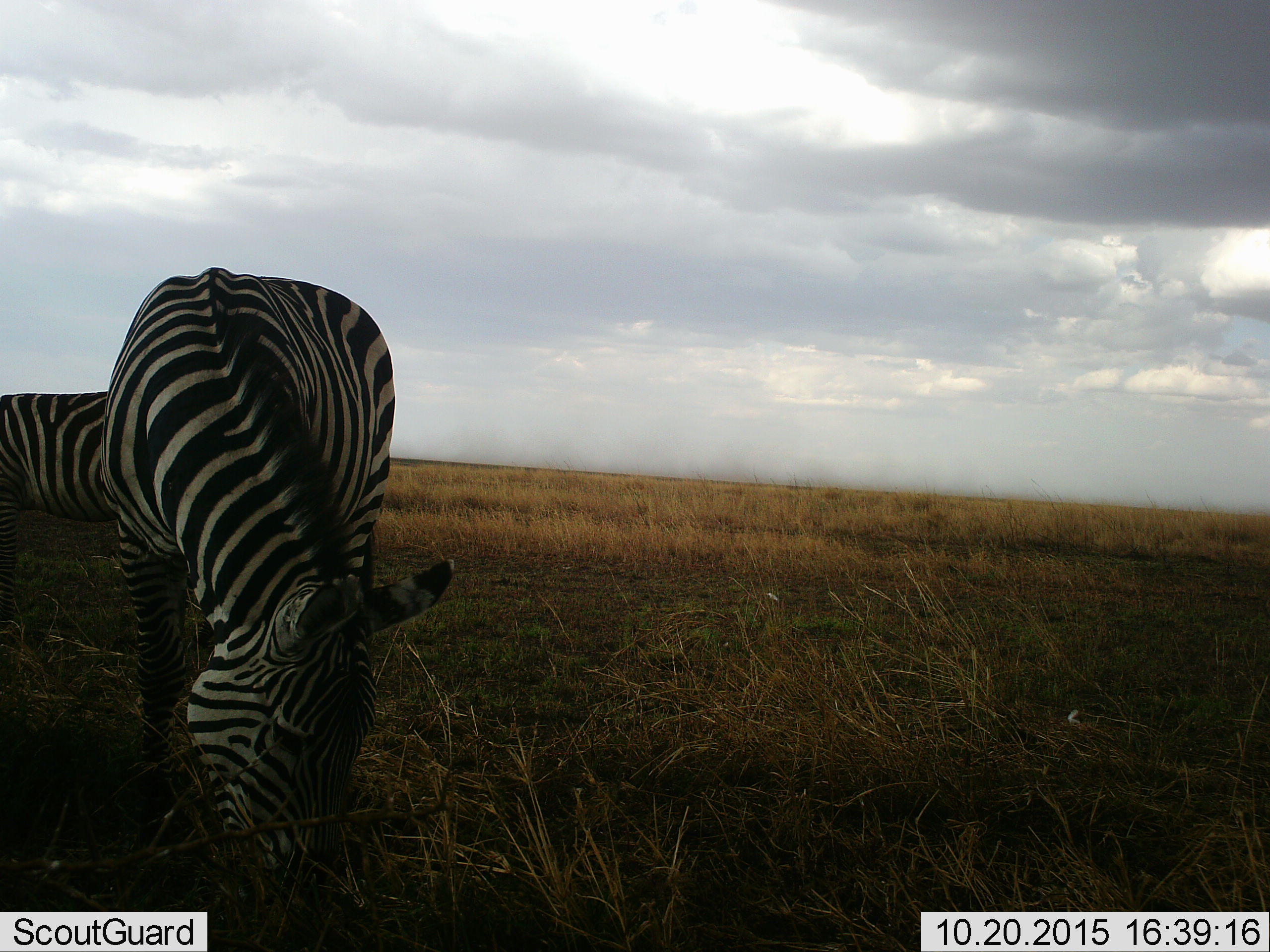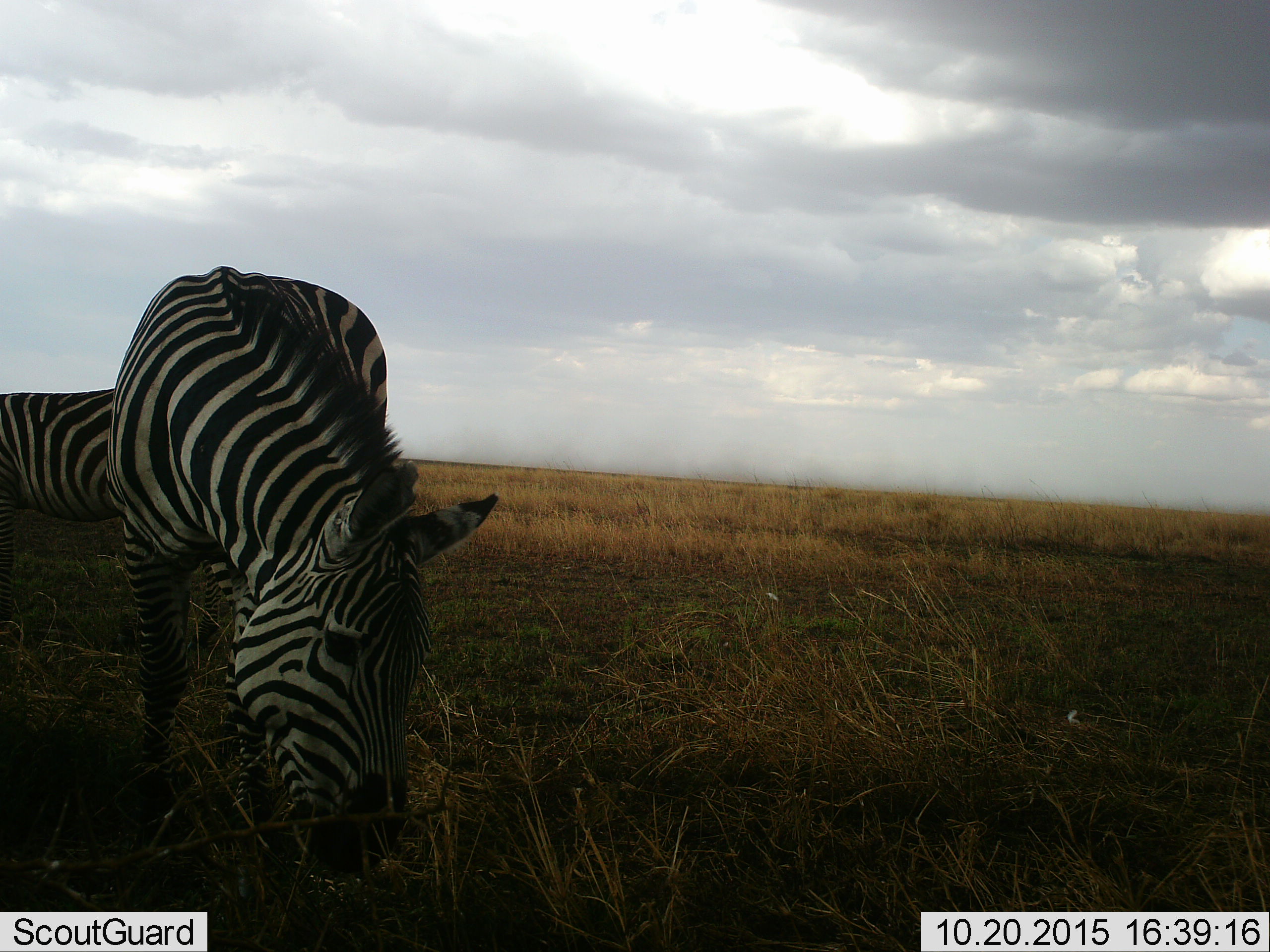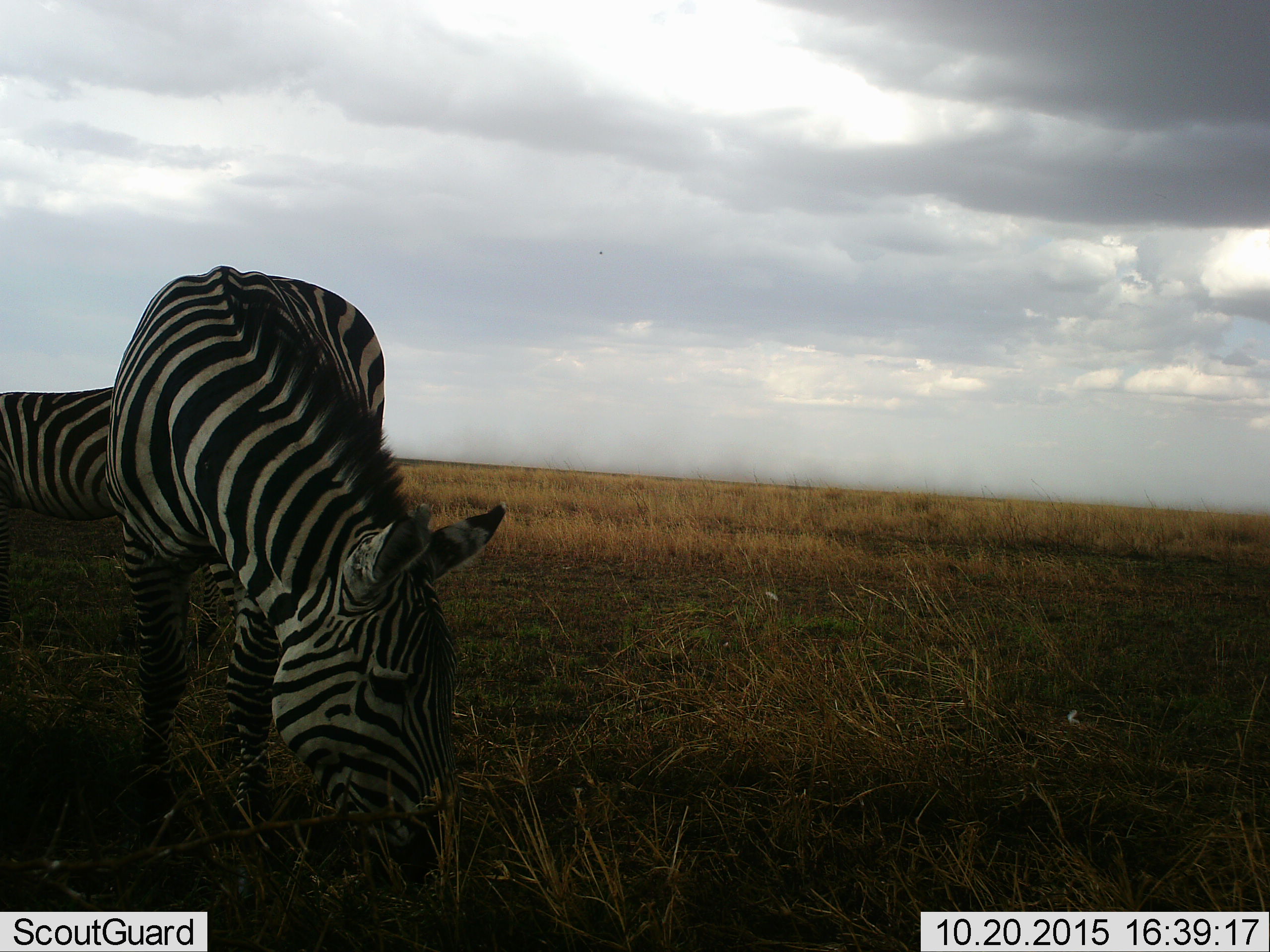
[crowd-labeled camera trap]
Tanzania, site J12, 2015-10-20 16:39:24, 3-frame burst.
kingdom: Animalia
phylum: Chordata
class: Mammalia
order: Perissodactyla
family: Equidae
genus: Equus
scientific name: Equus quagga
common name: plains zebra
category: zebra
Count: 2.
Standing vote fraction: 33%.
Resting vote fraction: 0%.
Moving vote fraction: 0%.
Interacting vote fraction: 0%.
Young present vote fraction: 0%.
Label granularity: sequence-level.